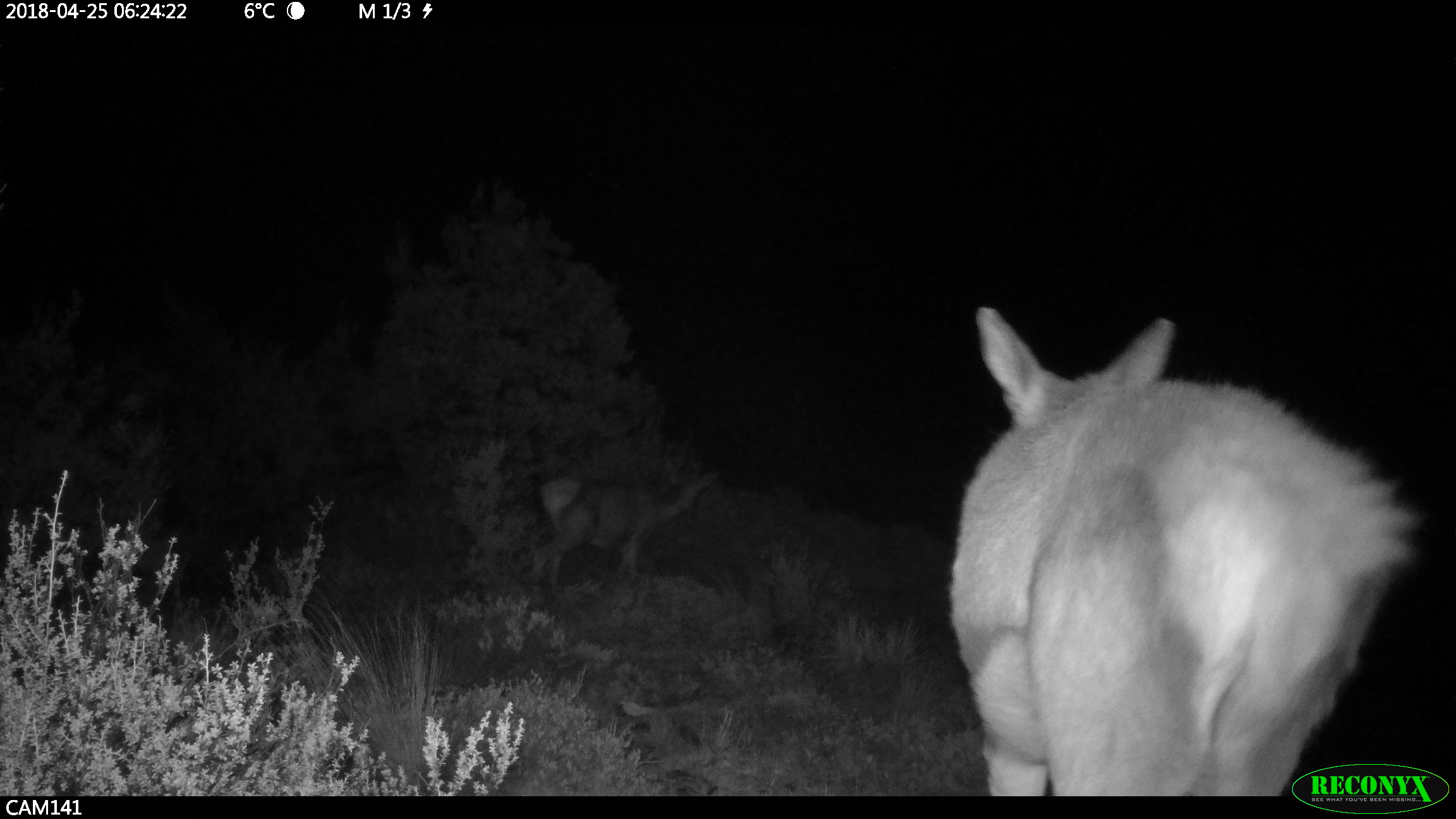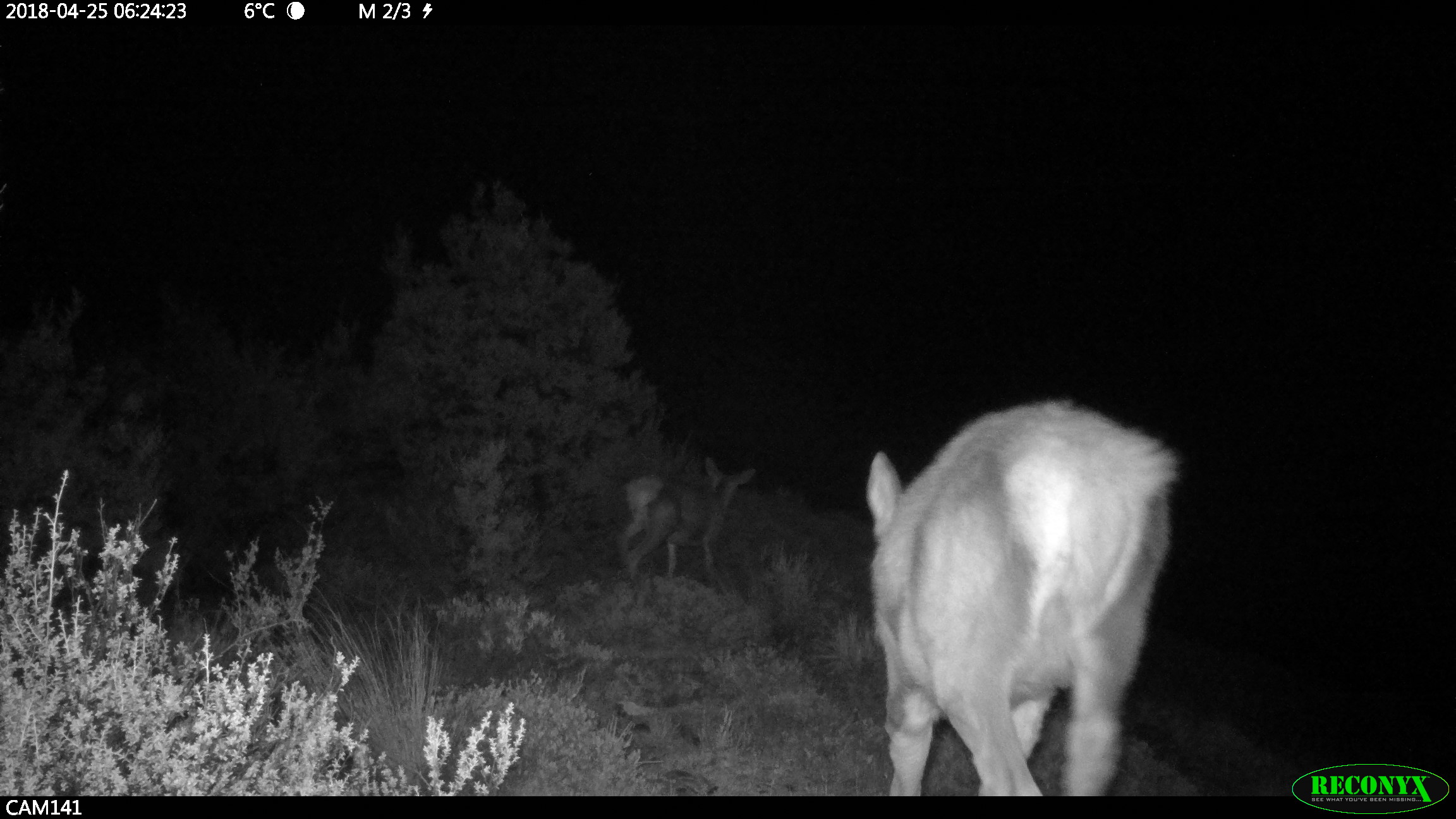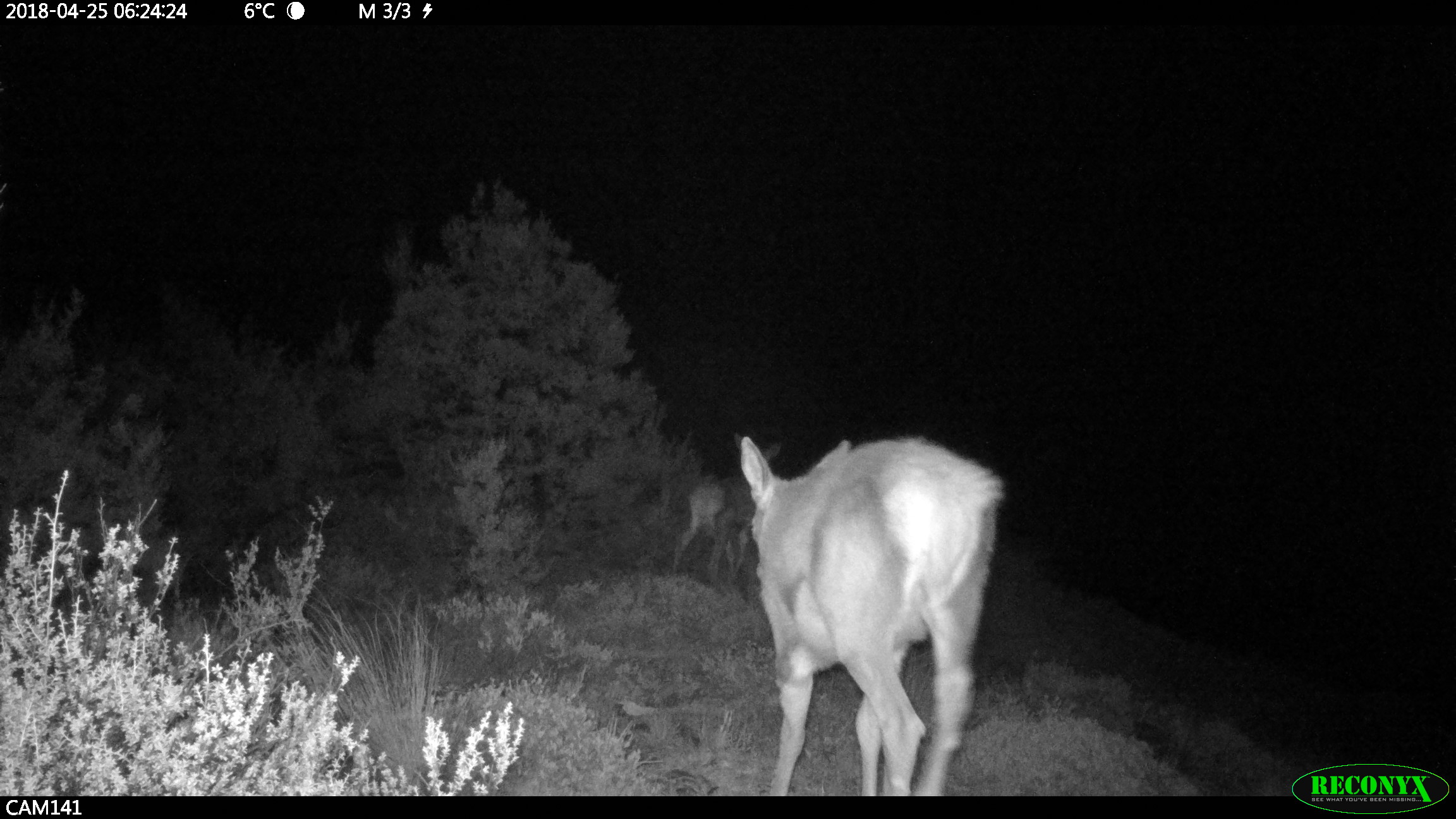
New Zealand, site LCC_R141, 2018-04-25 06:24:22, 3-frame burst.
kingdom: Animalia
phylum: Chordata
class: Mammalia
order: Artiodactyla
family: Cervidae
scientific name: Cervidae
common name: deer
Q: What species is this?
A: Deer (Cervidae).